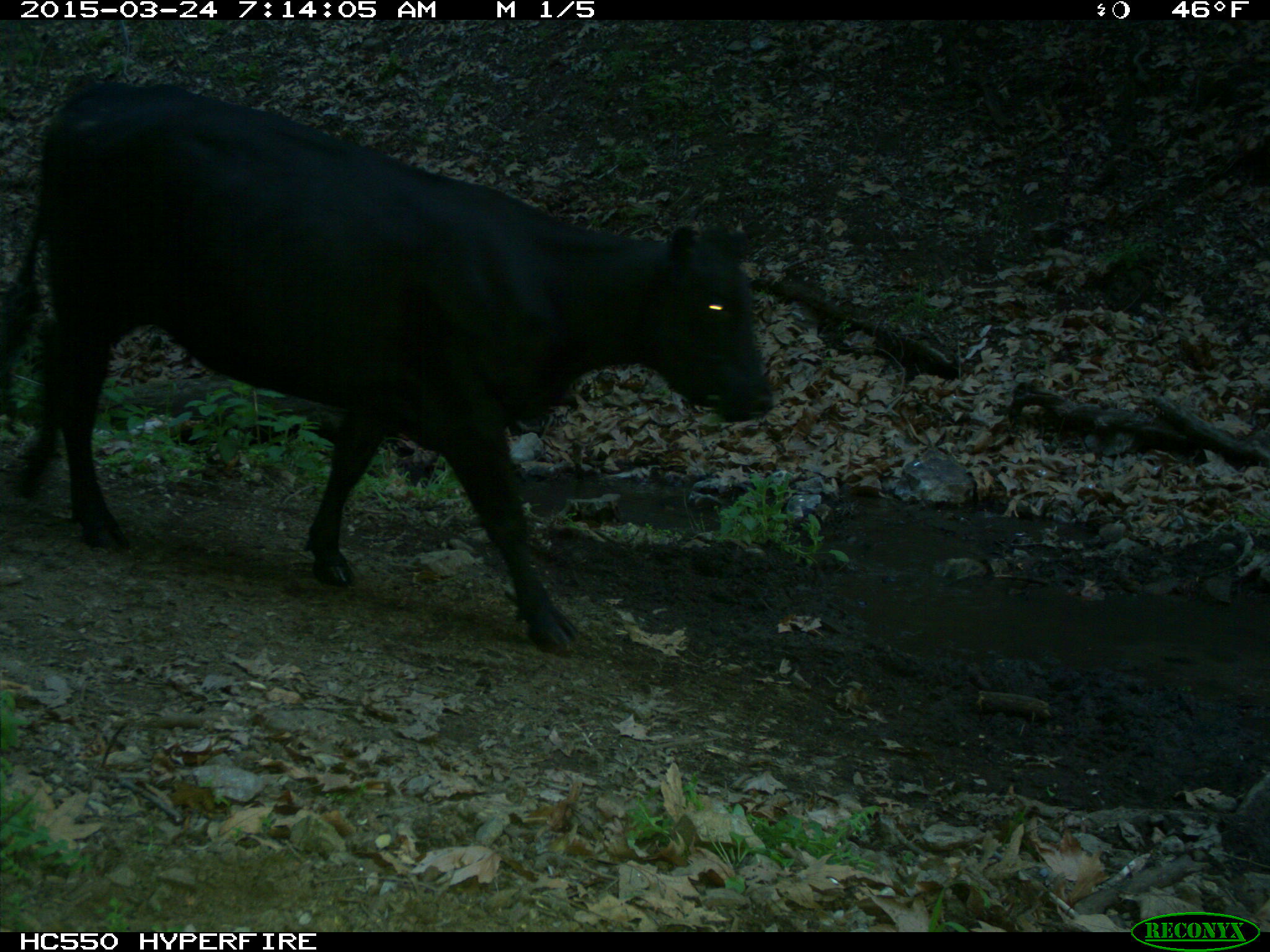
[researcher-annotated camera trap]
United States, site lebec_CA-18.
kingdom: Animalia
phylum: Chordata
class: Mammalia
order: Artiodactyla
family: Bovidae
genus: Bos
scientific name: Bos taurus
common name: domestic cow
Bos taurus (domestic cow).